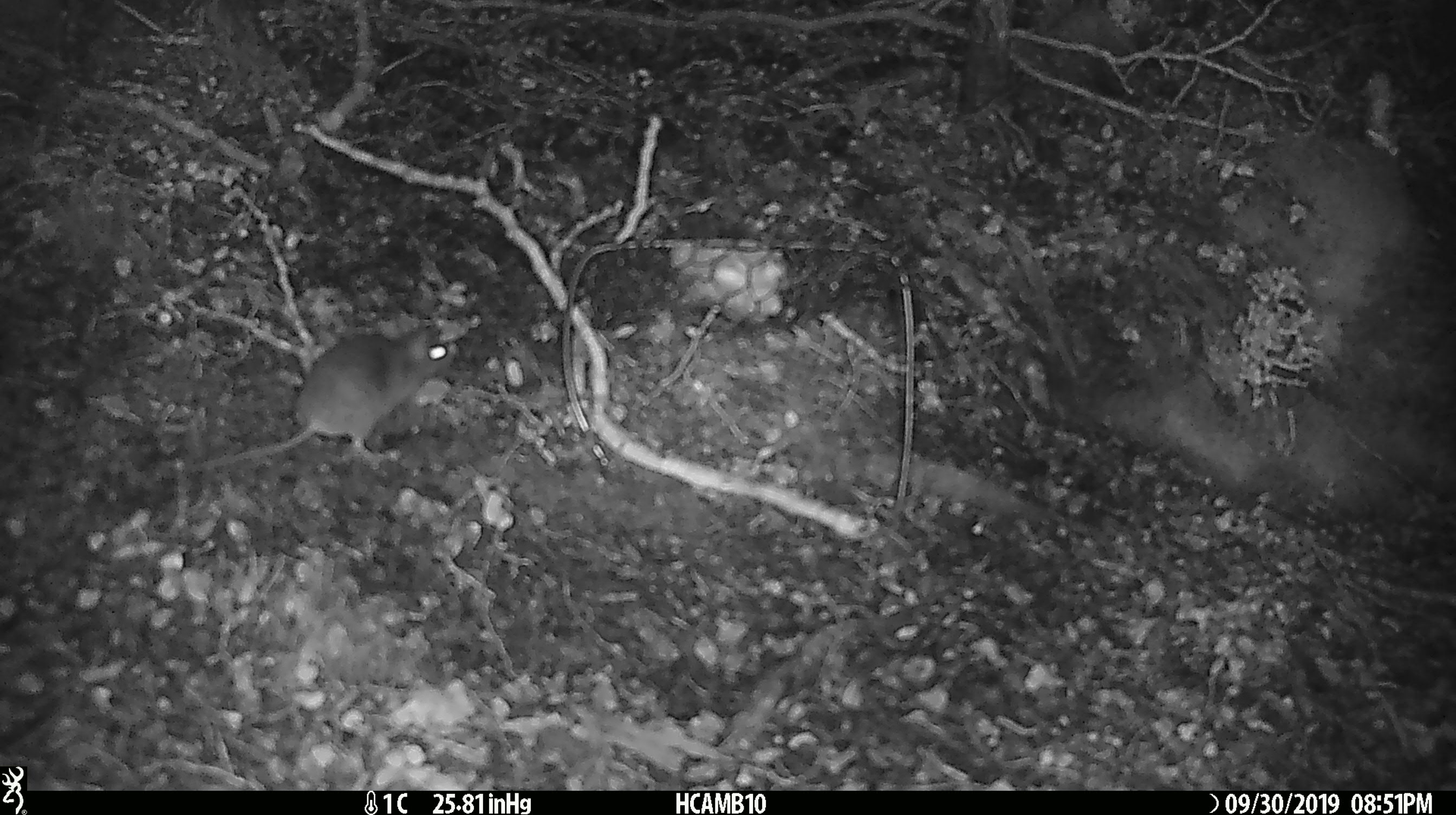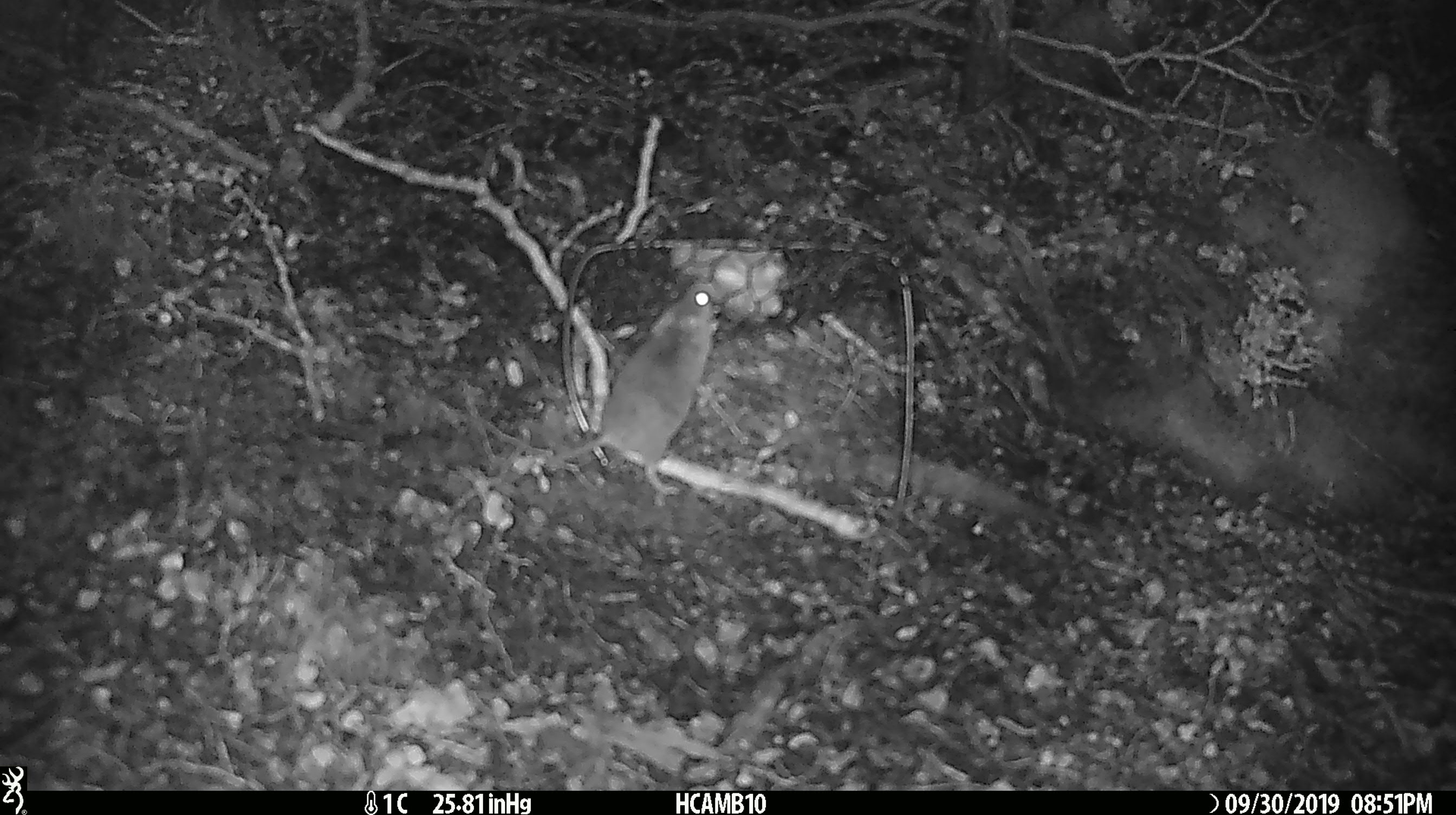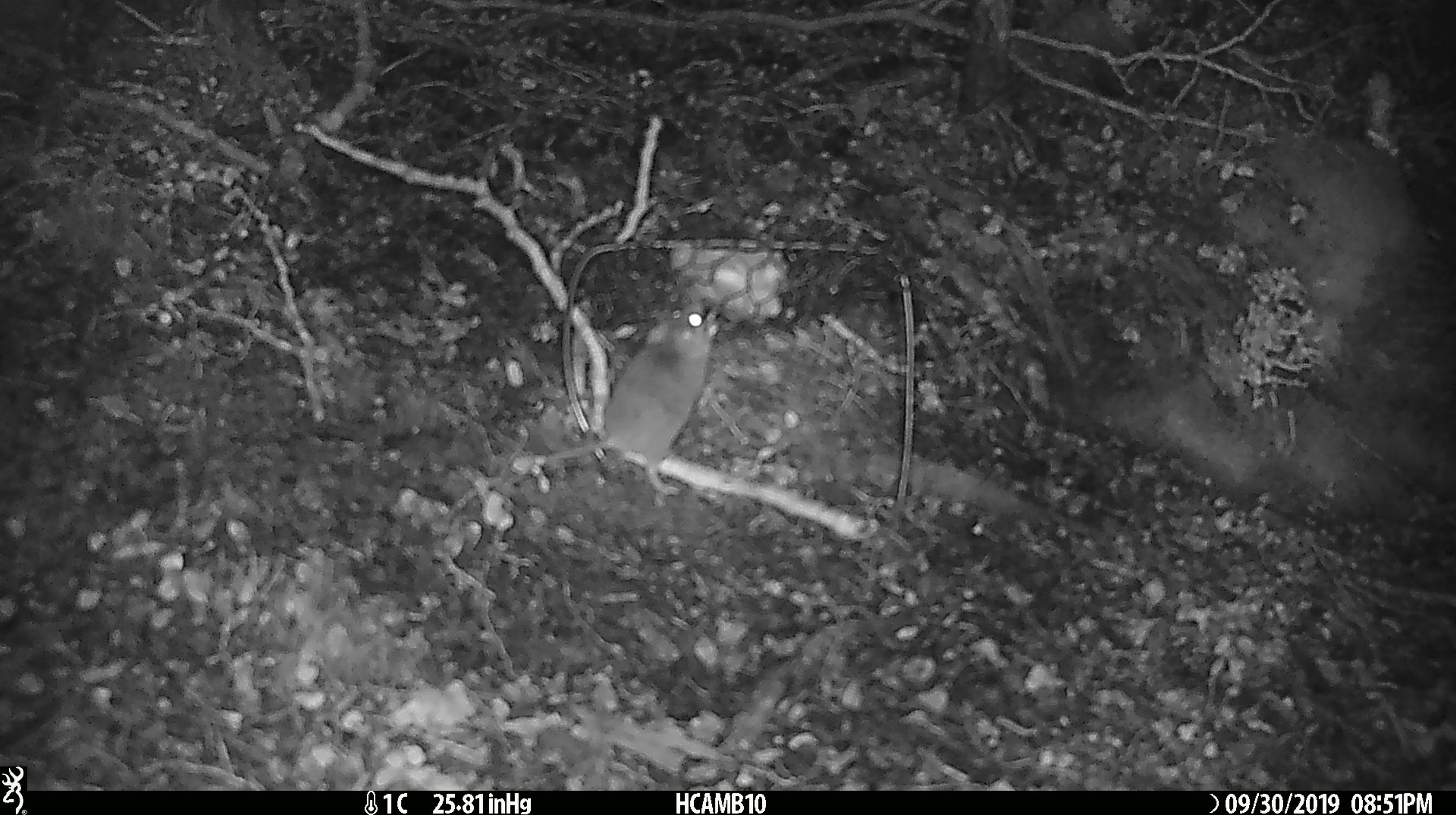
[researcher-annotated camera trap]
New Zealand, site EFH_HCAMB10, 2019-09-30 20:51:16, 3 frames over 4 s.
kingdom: Animalia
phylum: Chordata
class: Mammalia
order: Rodentia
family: Muridae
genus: Mus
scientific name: Mus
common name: mouse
Mouse (Mus).